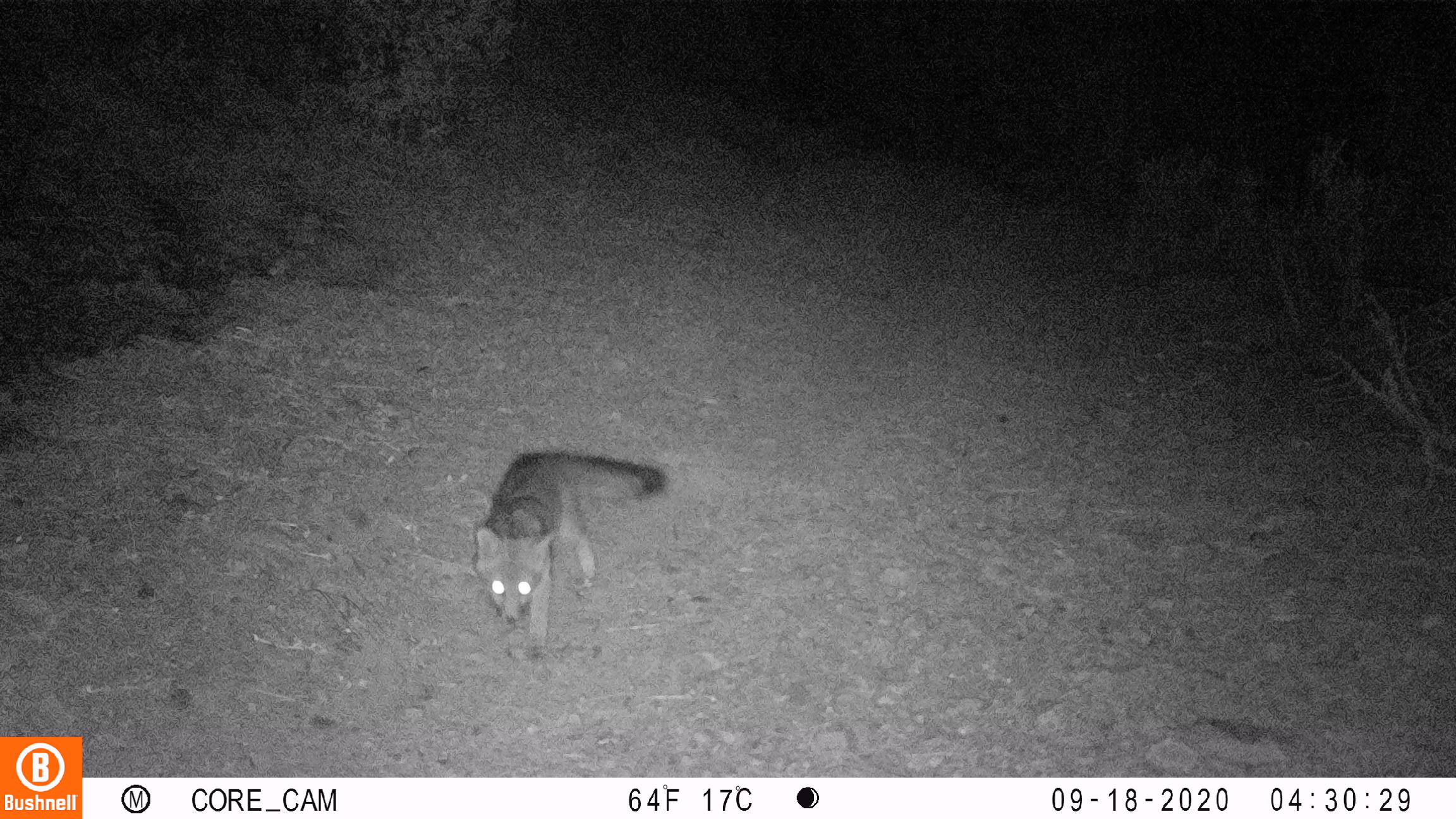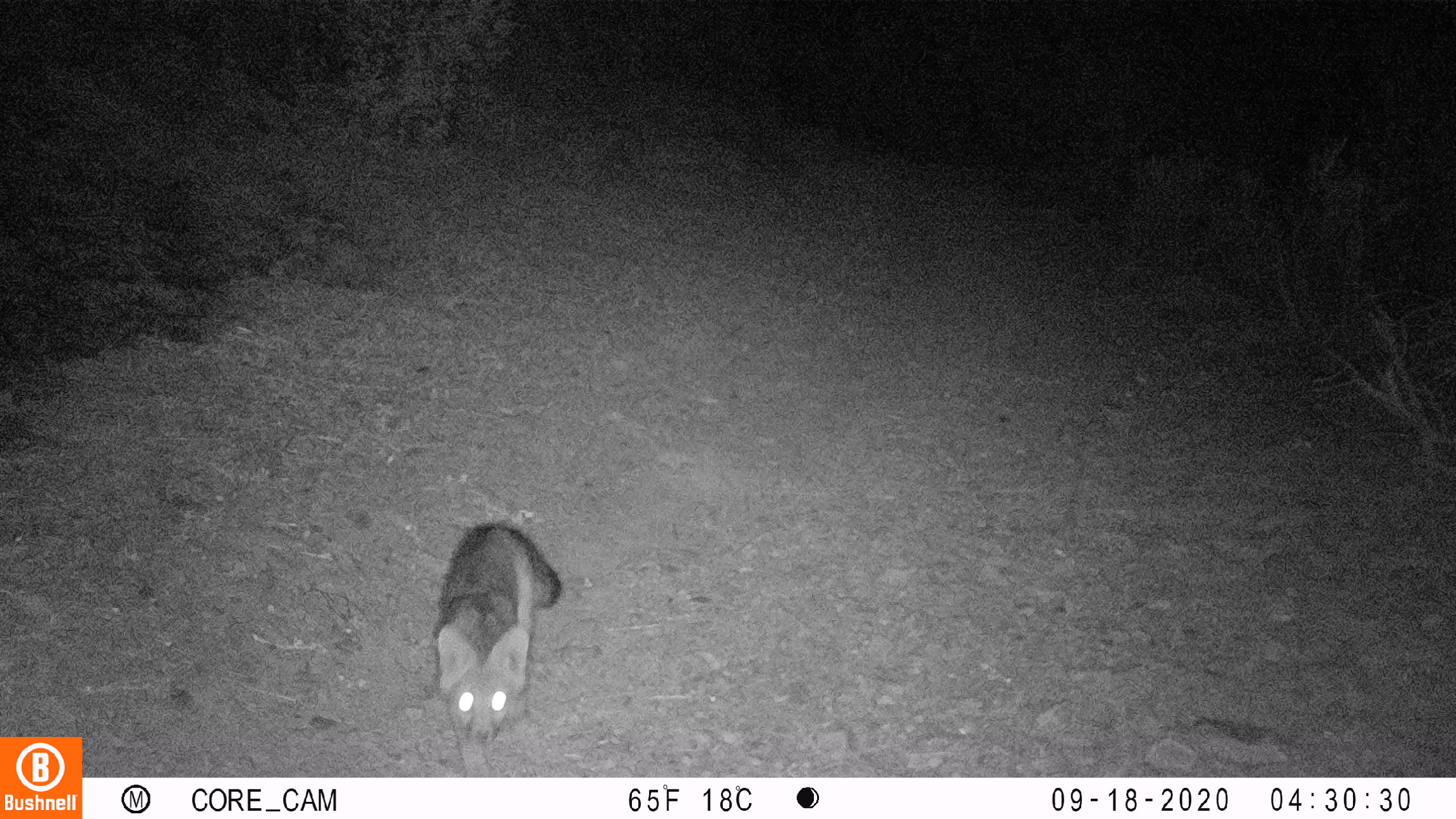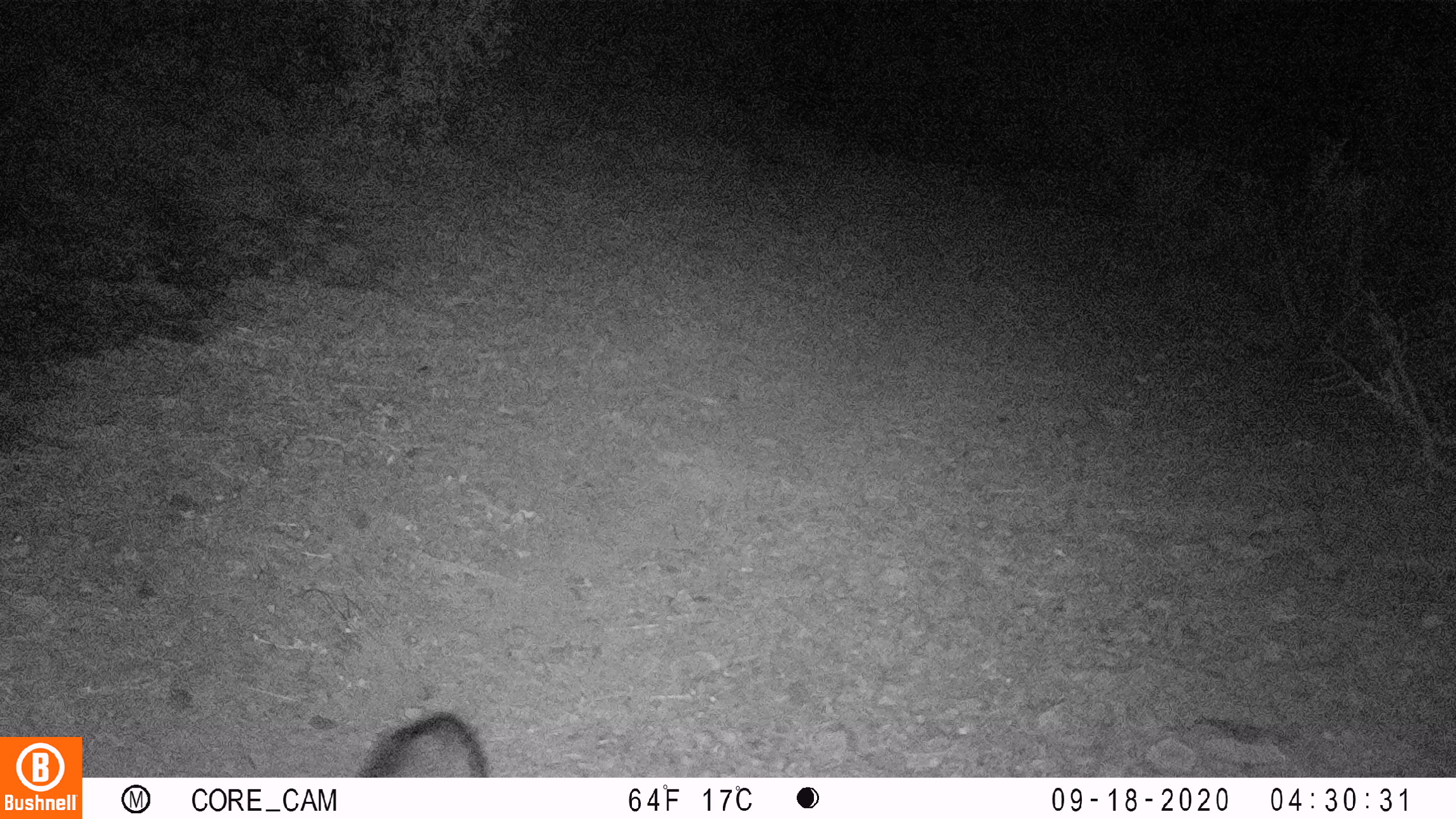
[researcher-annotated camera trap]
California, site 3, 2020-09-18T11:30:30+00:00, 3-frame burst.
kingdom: Animalia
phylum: Chordata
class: Mammalia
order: Carnivora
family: Canidae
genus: Urocyon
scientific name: Urocyon cinereoargenteus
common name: gray fox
Gray fox (Urocyon cinereoargenteus).